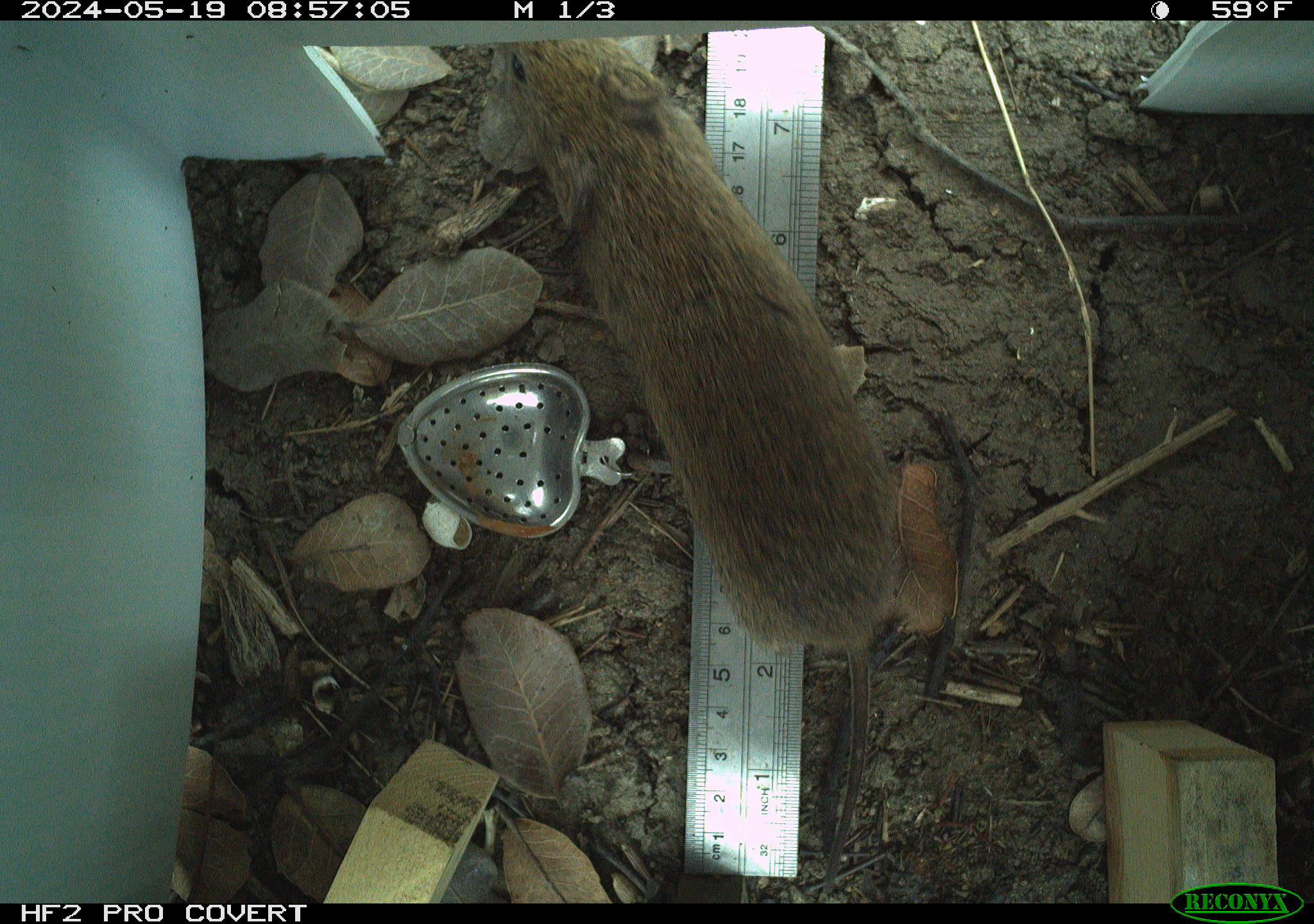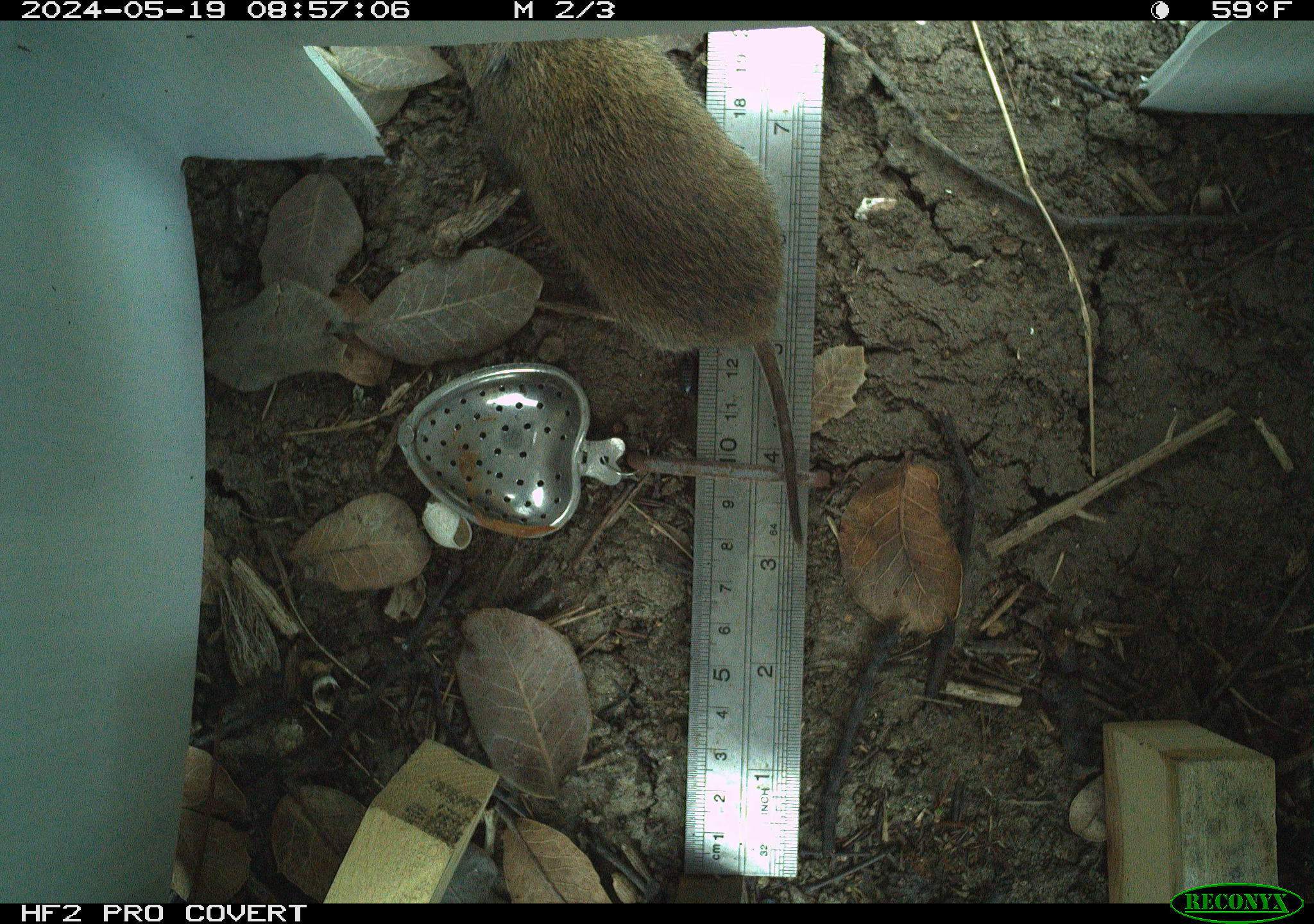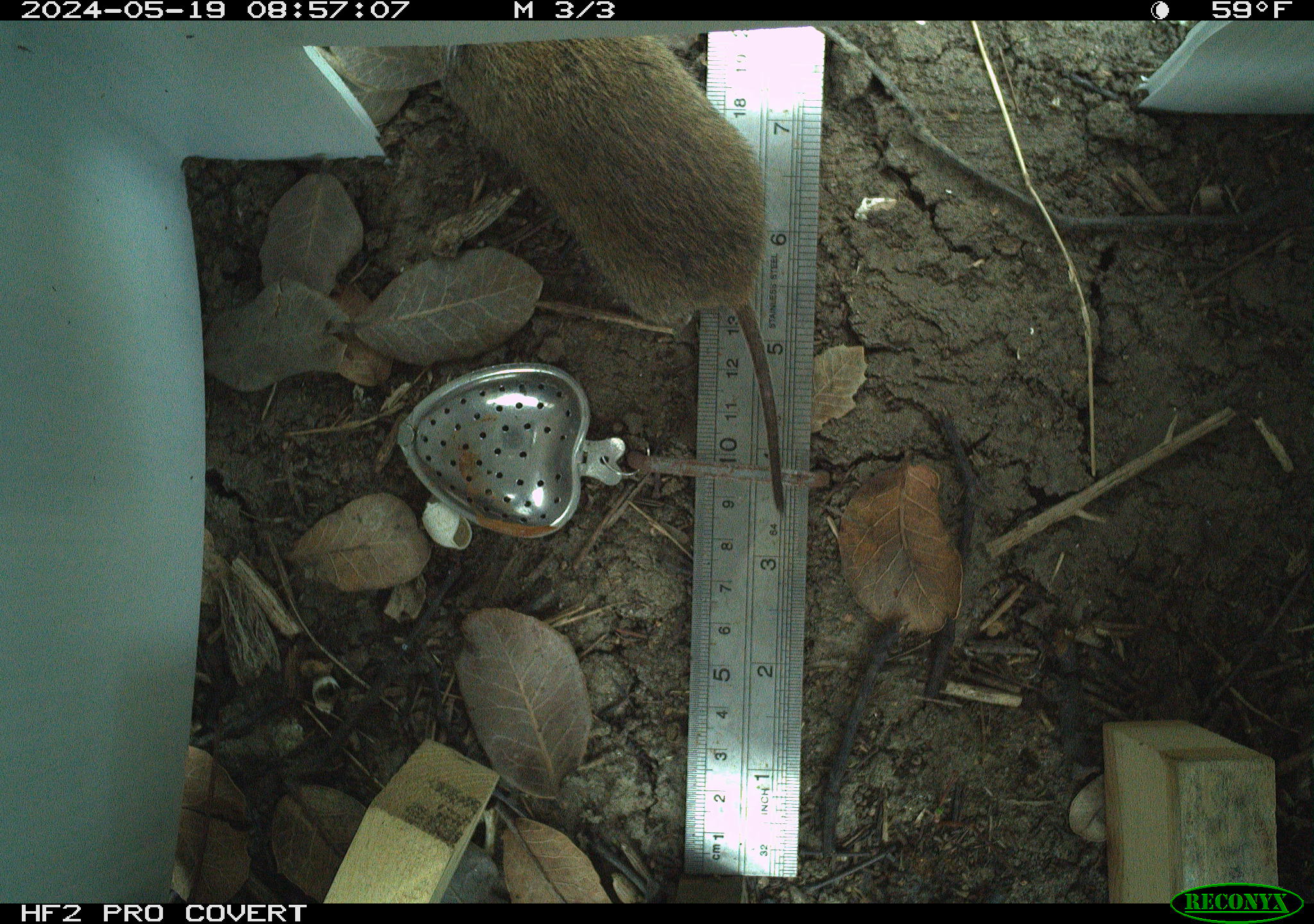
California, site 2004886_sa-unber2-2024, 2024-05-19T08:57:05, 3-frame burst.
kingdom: Animalia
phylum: Chordata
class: Mammalia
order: Rodentia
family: Cricetidae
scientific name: Arvicolinae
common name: voles, lemmings, and muskrats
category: arvicolinae subfamily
Arvicolinae subfamily (voles, lemmings, and muskrats) (Arvicolinae).